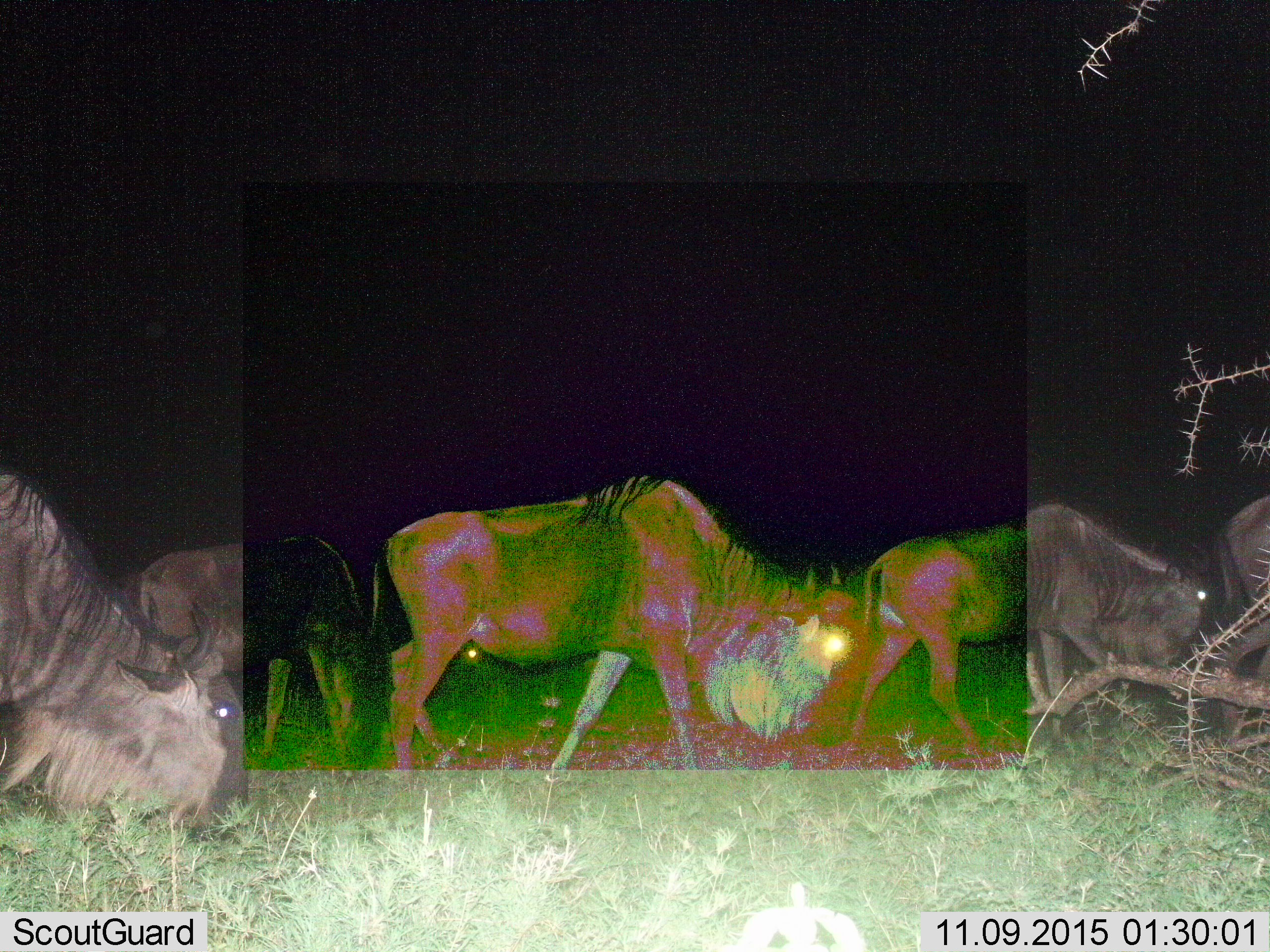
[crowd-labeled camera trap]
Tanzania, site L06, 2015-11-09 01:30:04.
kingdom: Animalia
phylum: Chordata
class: Mammalia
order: Artiodactyla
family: Bovidae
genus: Connochaetes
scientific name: Connochaetes taurinus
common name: blue wildebeest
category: wildebeest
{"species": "wildebeest (blue wildebeest) (Connochaetes taurinus)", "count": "5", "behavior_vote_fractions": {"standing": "44%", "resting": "11%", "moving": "89%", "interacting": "11%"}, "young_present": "11%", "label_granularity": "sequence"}